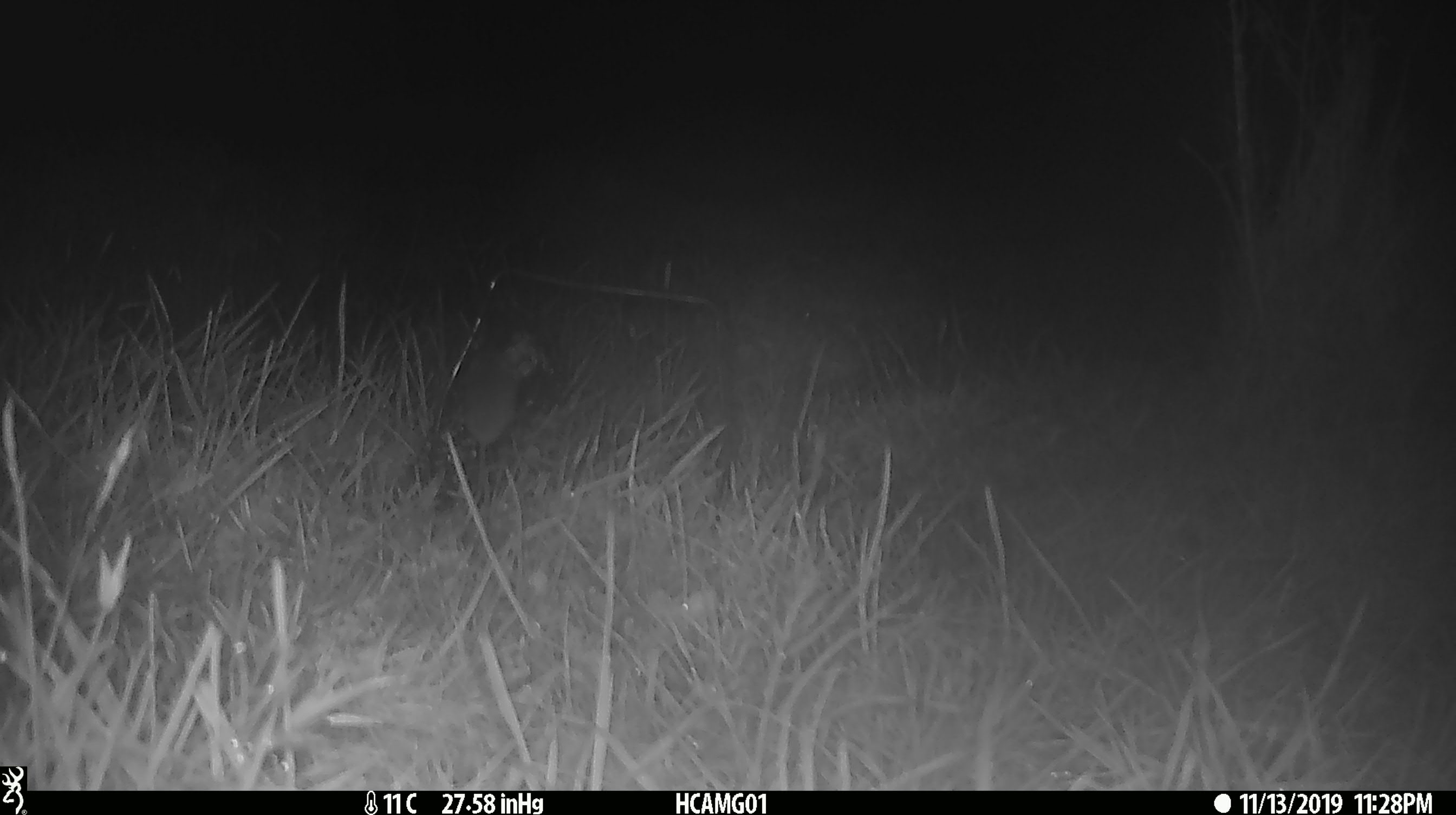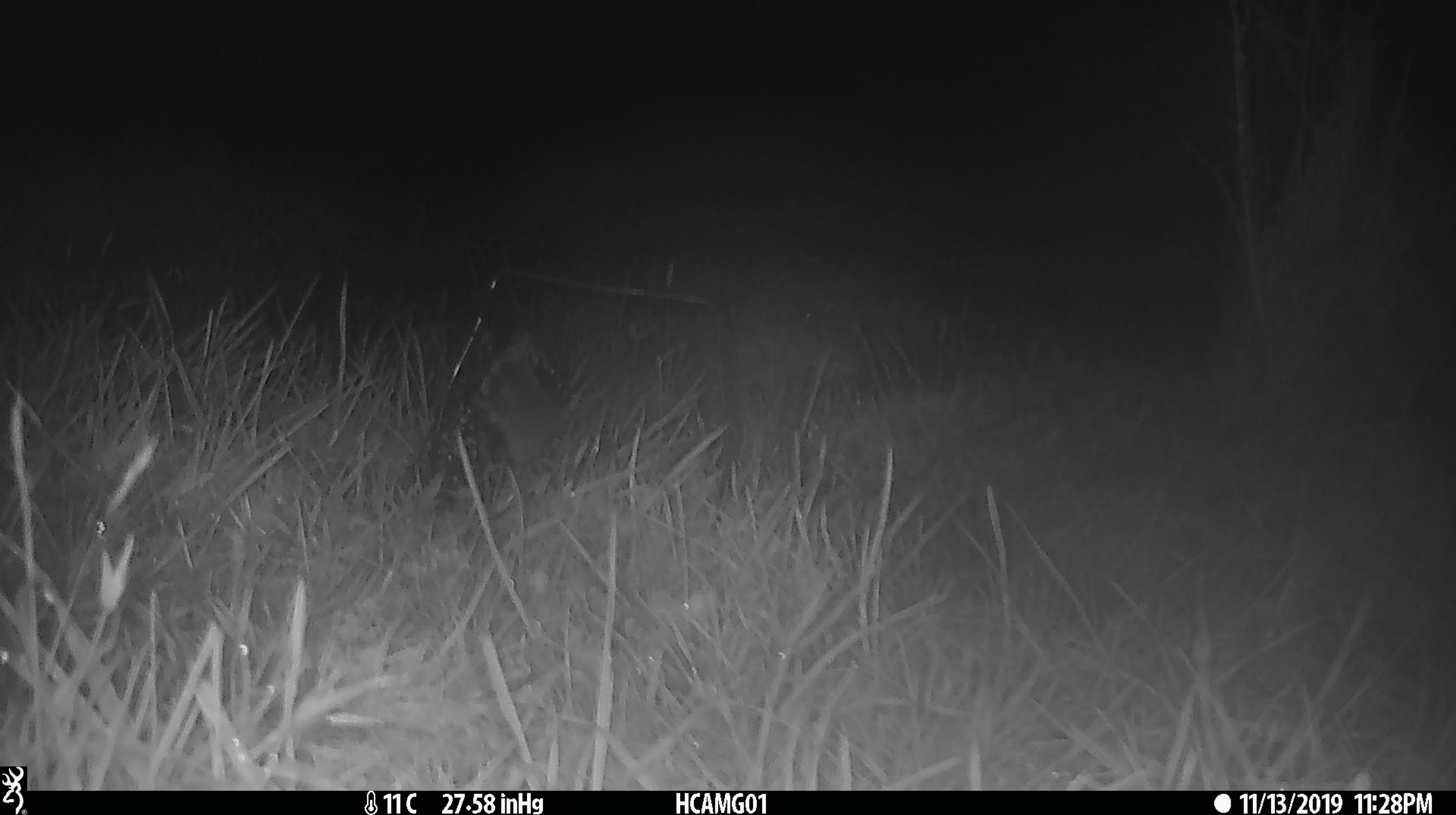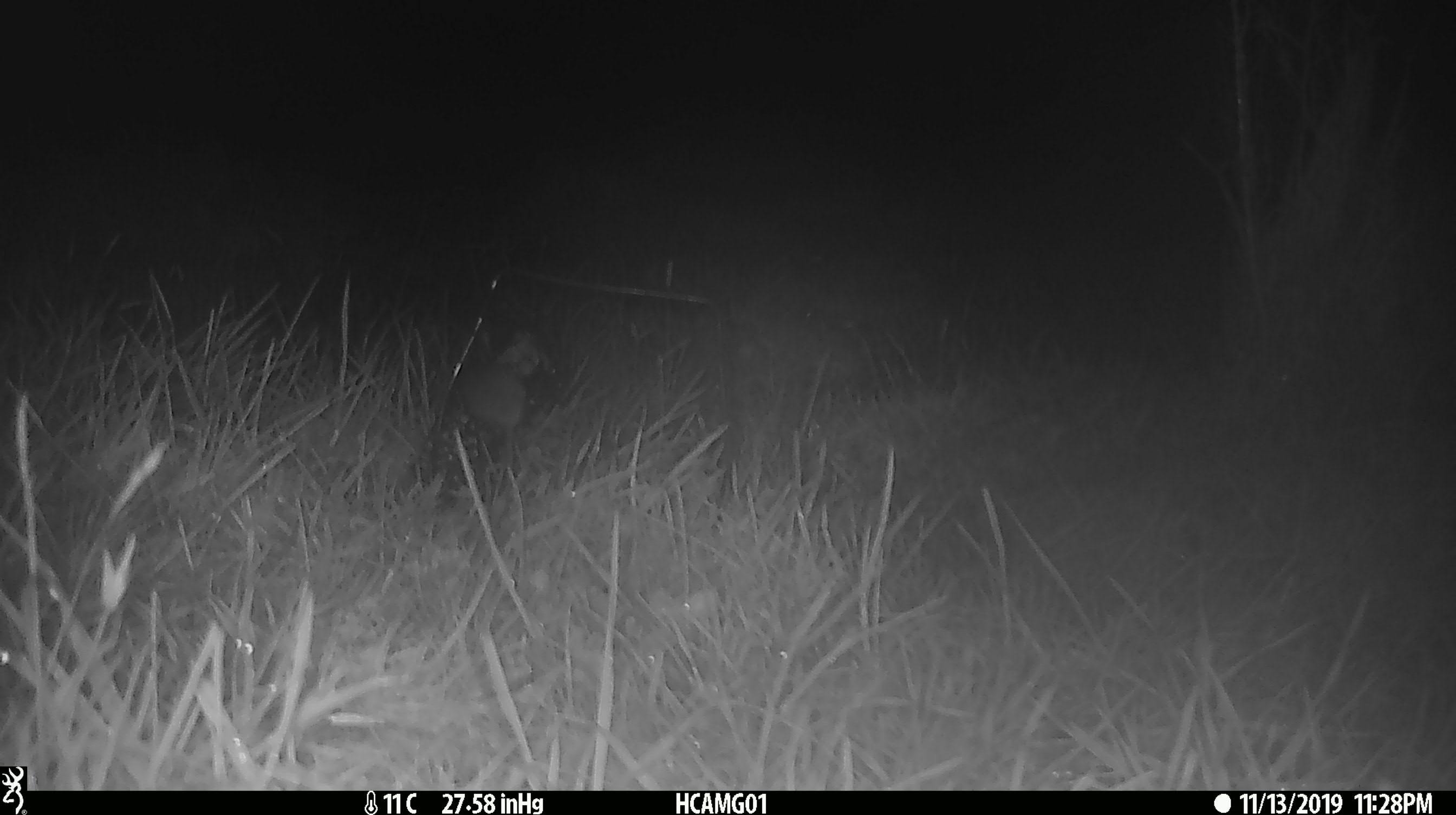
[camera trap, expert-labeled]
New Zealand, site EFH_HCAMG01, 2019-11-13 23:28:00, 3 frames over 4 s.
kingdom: Animalia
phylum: Chordata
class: Mammalia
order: Rodentia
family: Muridae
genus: Mus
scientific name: Mus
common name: mouse